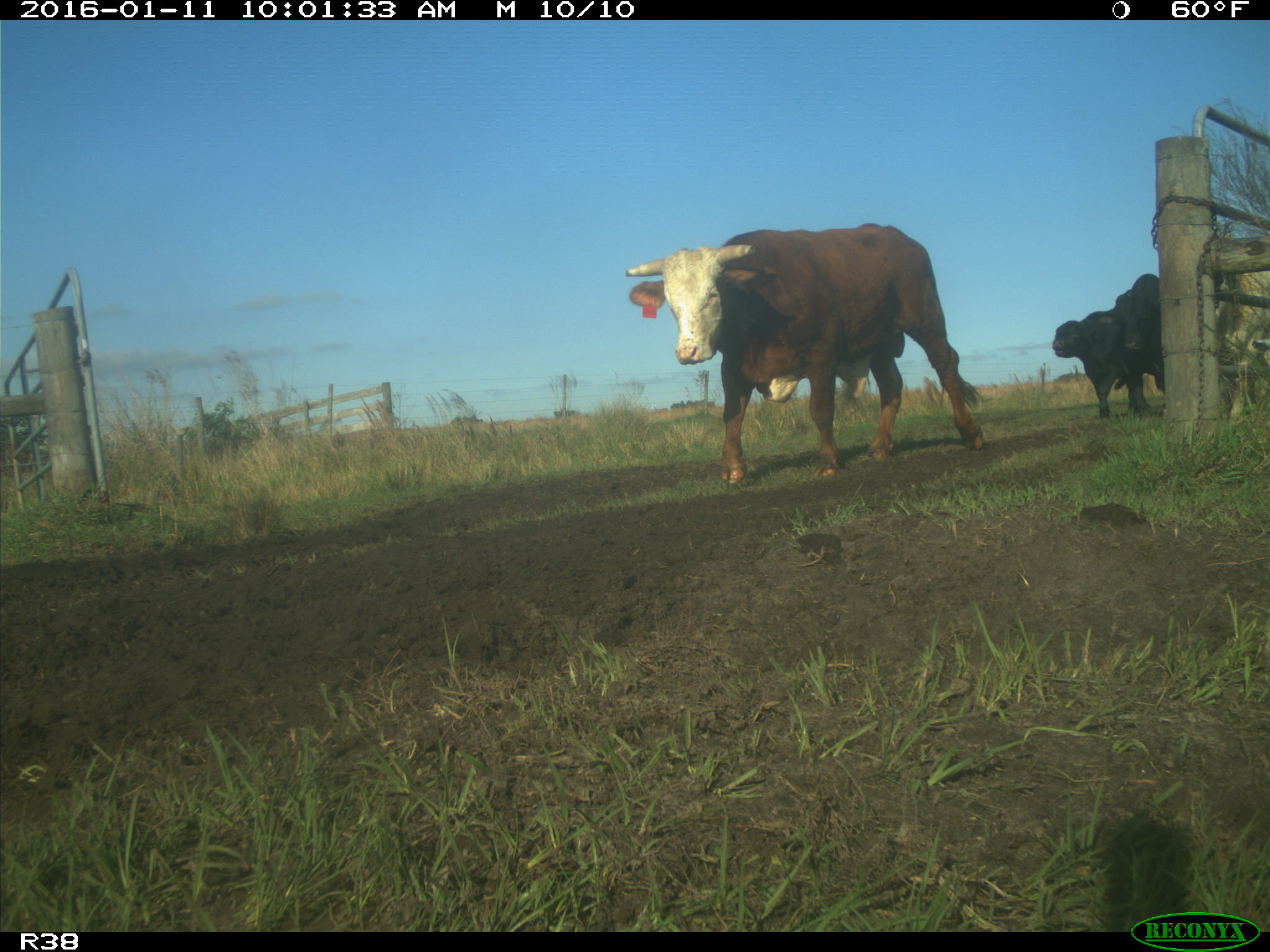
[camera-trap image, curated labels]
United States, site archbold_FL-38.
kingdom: Animalia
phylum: Chordata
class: Mammalia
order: Artiodactyla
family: Bovidae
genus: Bos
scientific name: Bos taurus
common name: domestic cow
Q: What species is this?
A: Bos taurus (domestic cow).